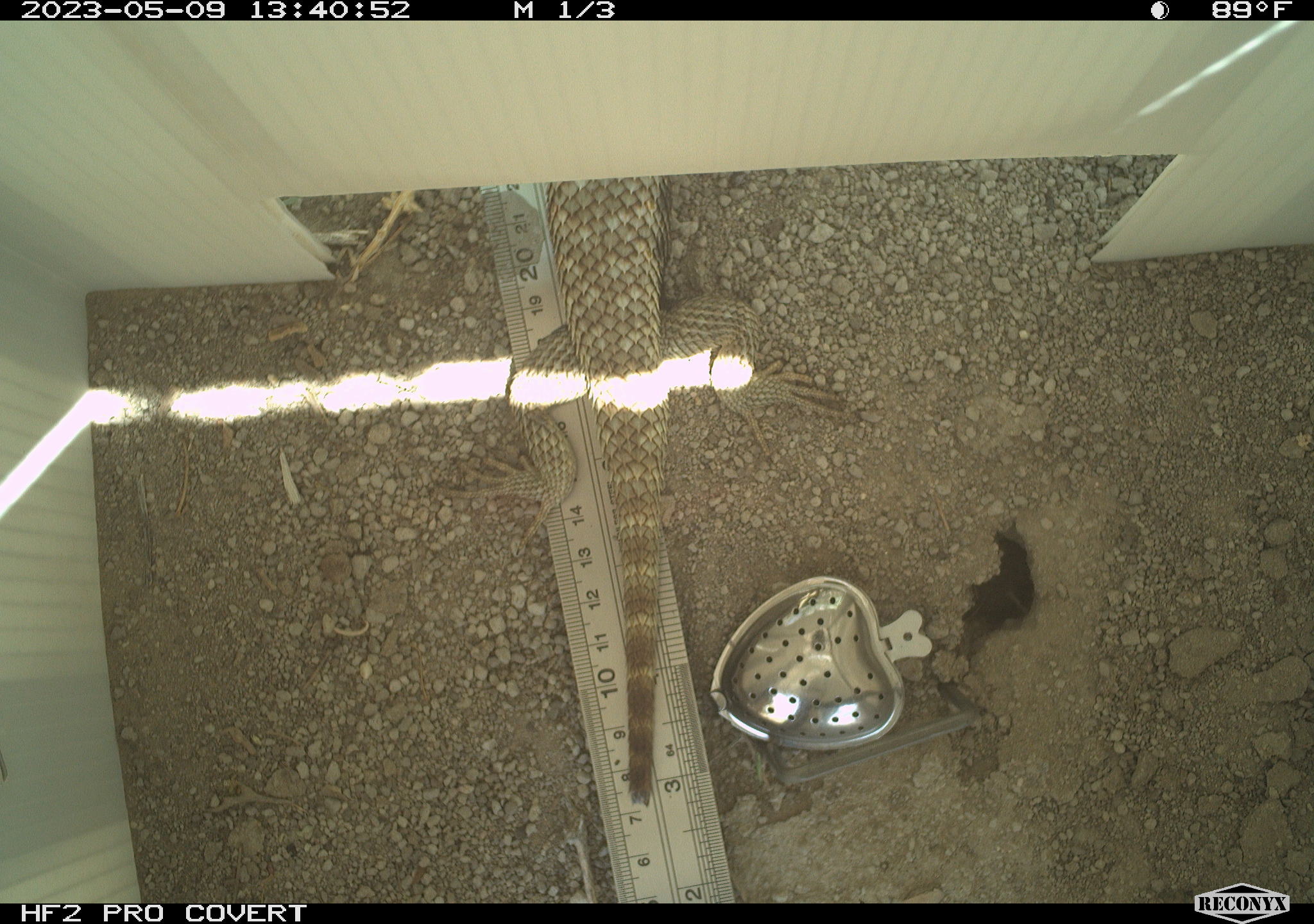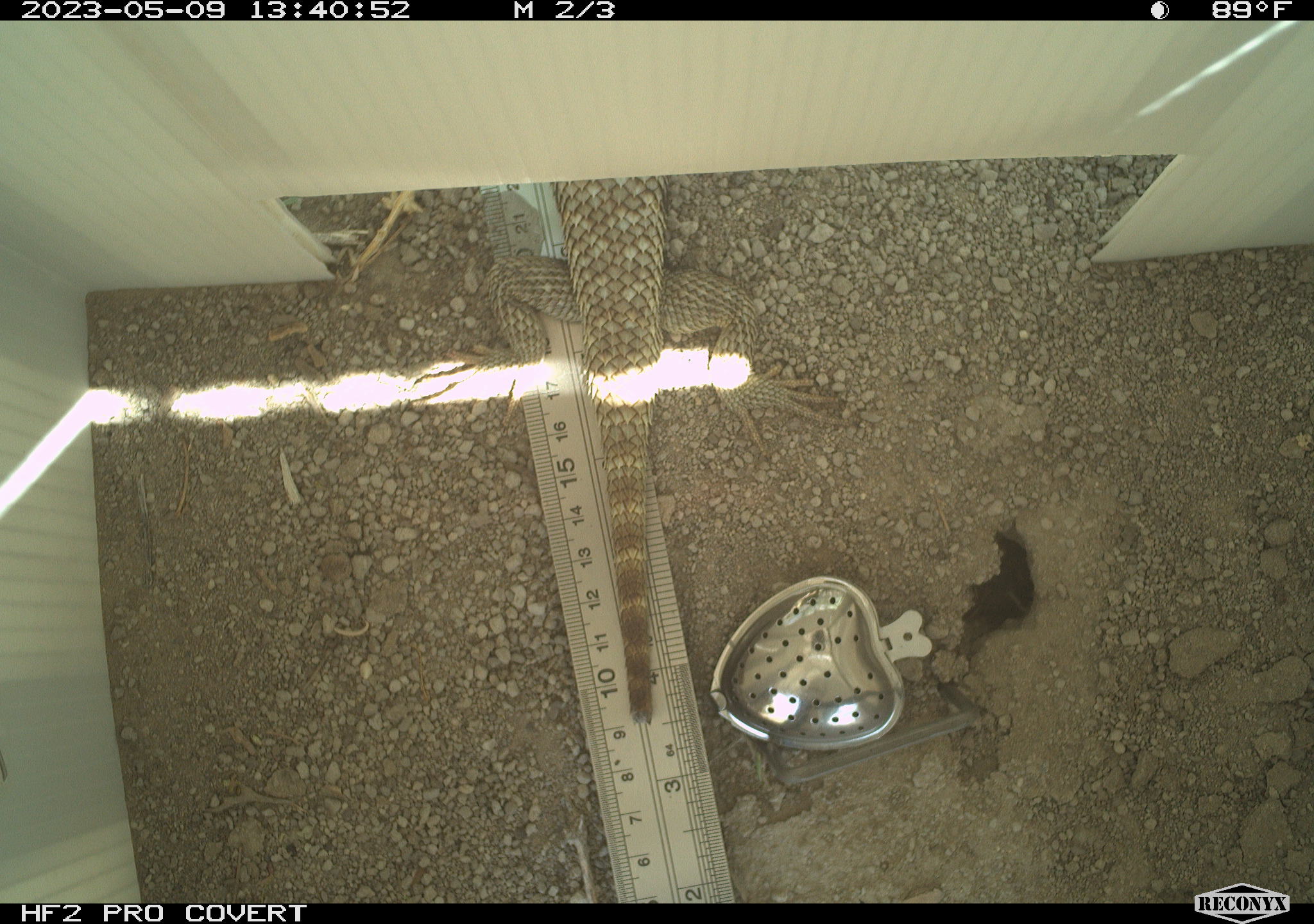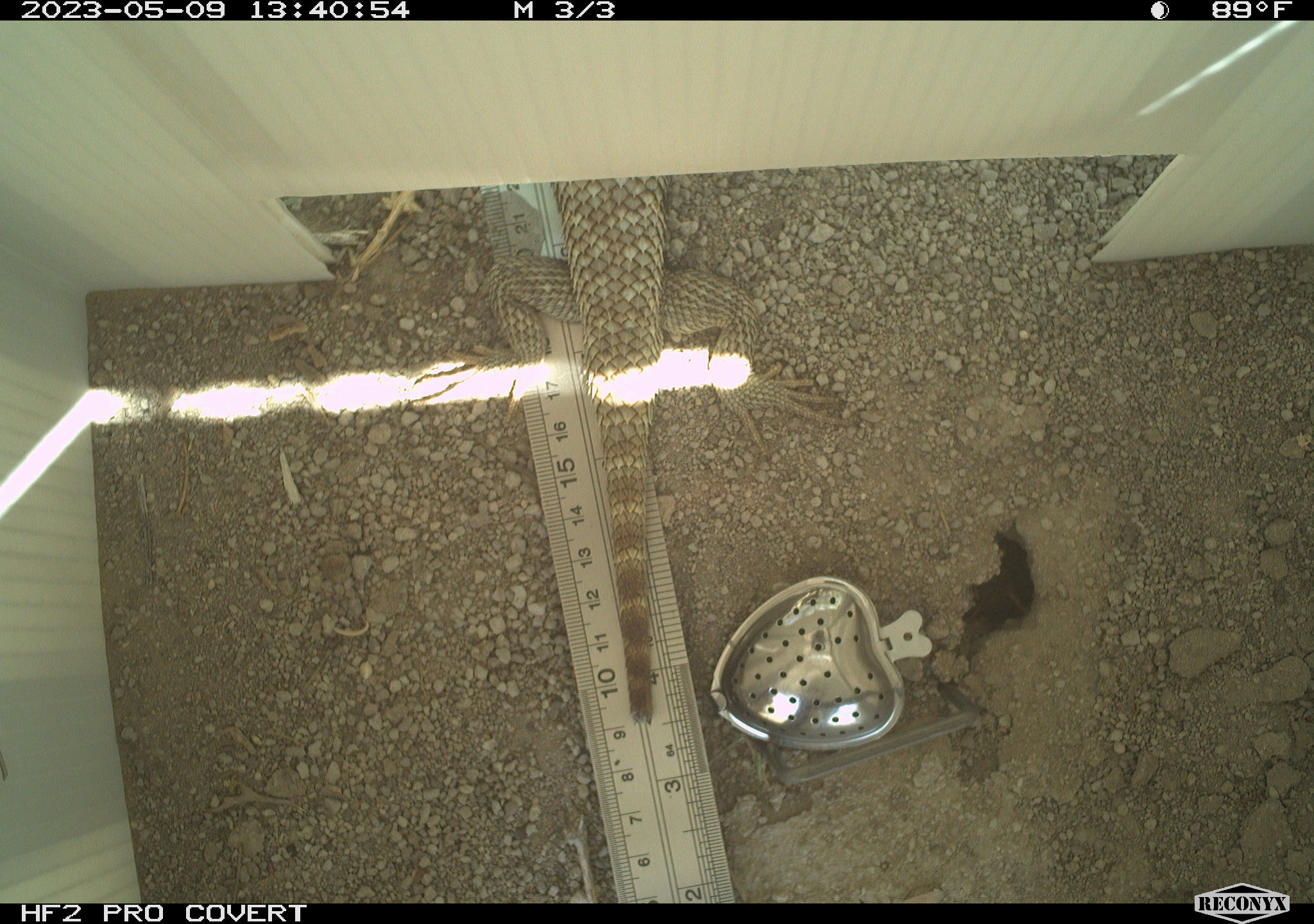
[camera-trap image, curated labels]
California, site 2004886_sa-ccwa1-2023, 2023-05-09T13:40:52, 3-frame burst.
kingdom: Animalia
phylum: Chordata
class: Reptilia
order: Squamata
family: Phrynosomatidae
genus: Sceloporus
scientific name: Sceloporus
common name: spiny lizards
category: sceloporus species